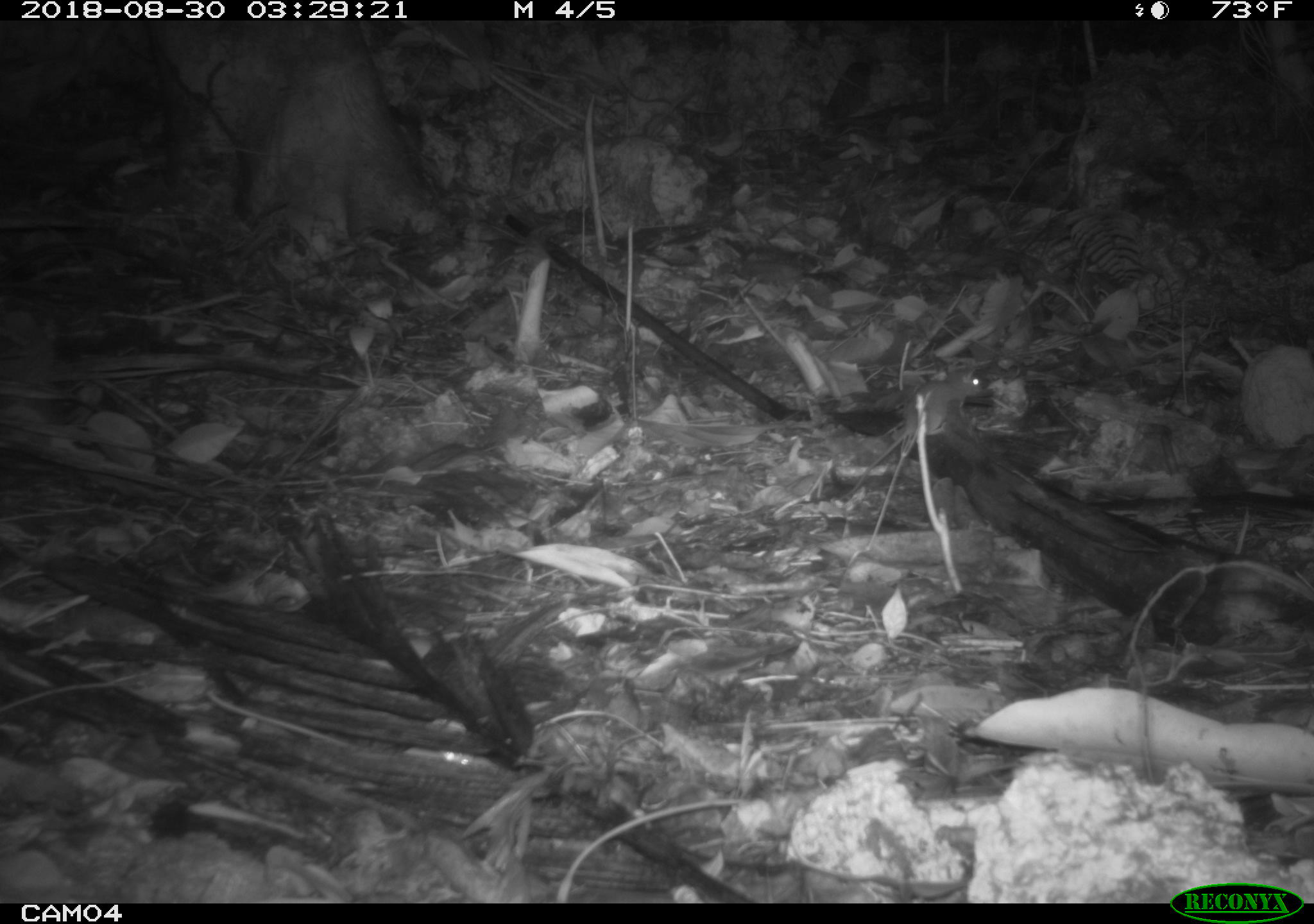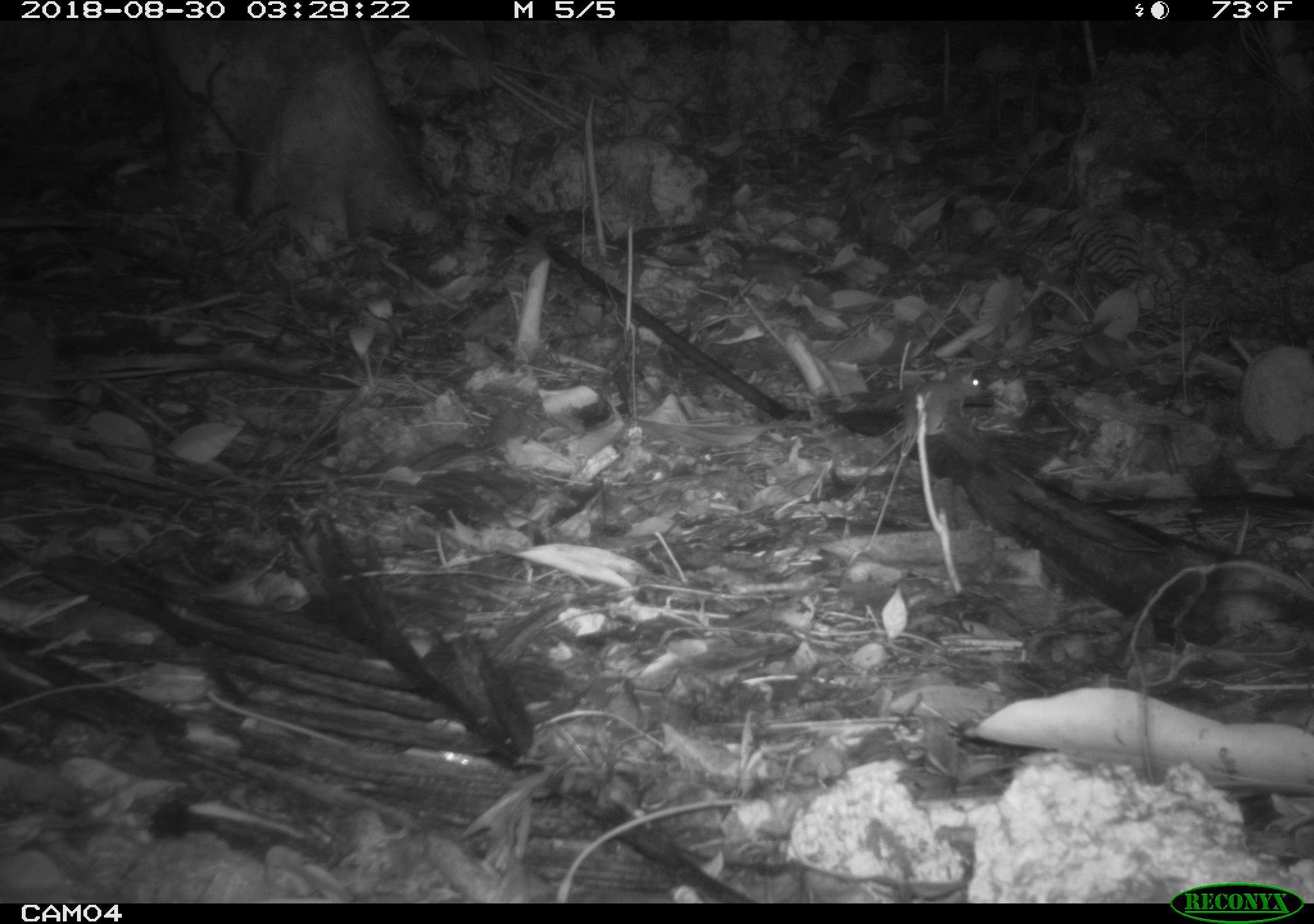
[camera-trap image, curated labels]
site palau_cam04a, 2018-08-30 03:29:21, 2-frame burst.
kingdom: Animalia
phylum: Chordata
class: Mammalia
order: Rodentia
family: Muridae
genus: Rattus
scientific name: Rattus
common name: rat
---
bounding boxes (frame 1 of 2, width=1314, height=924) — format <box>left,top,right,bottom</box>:
rat: <box>841,363,985,507</box>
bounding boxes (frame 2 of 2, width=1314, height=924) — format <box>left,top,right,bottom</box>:
rat: <box>845,363,985,502</box>